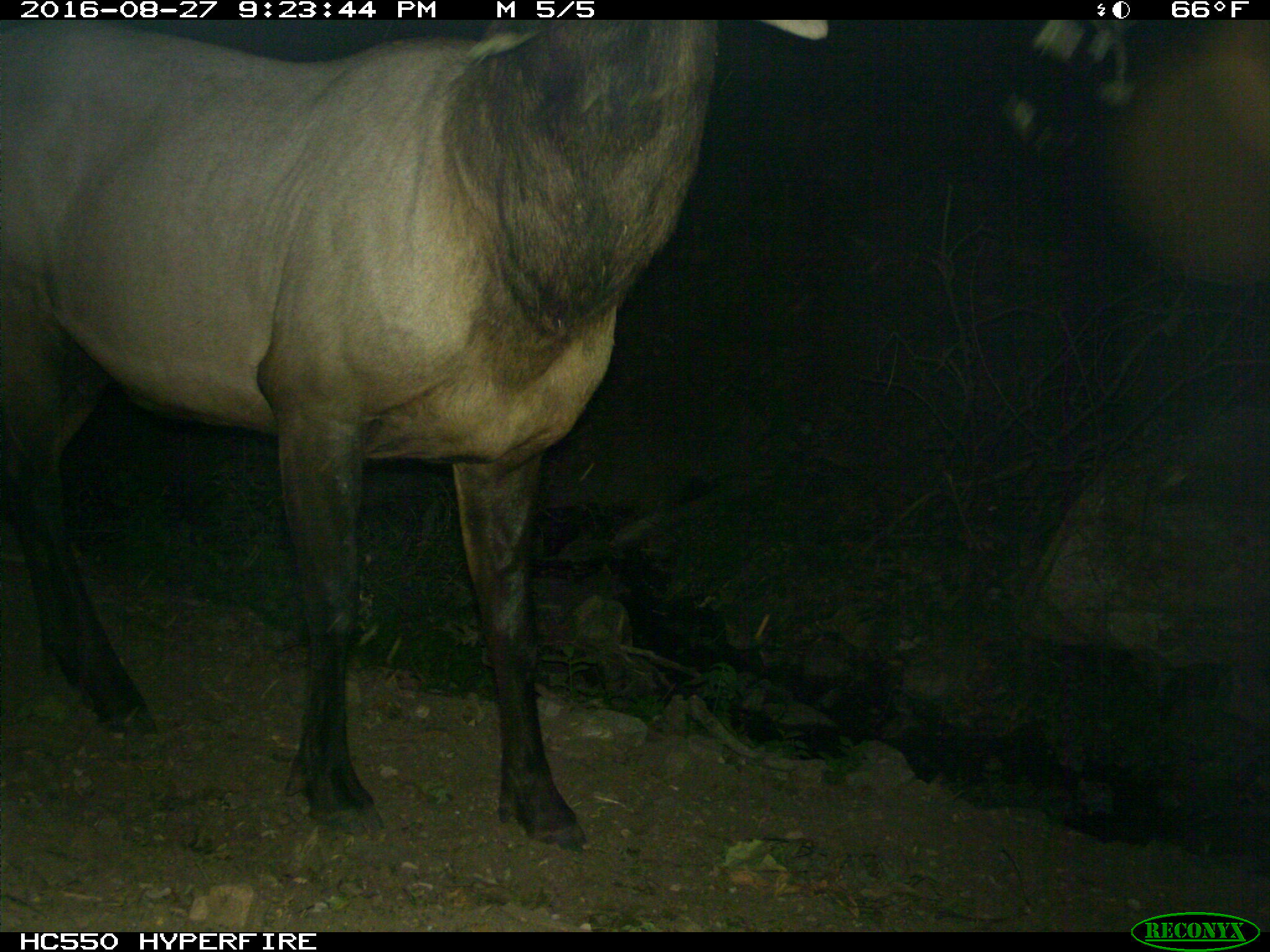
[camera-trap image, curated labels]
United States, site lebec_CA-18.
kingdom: Animalia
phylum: Chordata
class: Mammalia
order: Artiodactyla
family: Cervidae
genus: Cervus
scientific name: Cervus canadensis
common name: elk